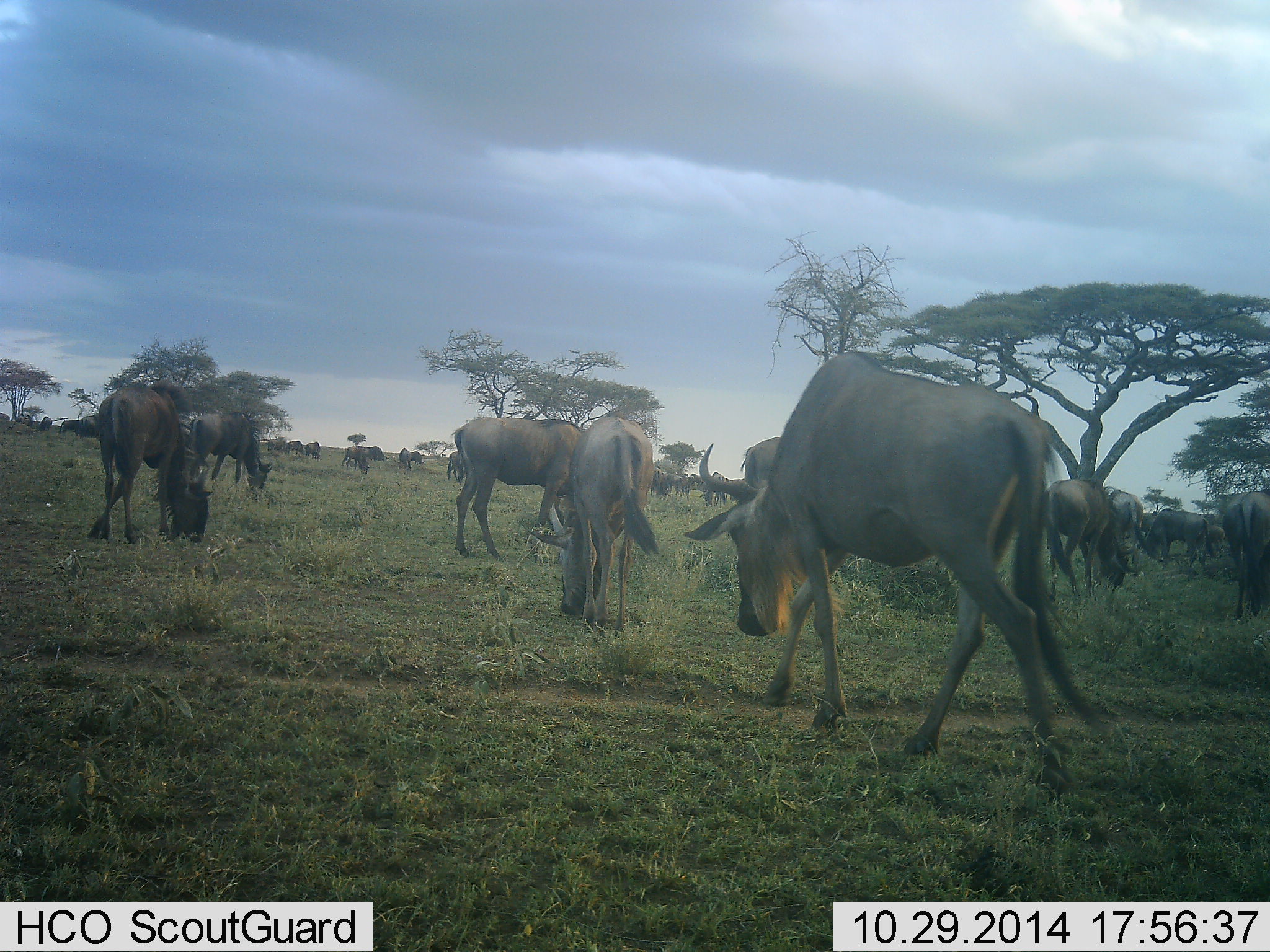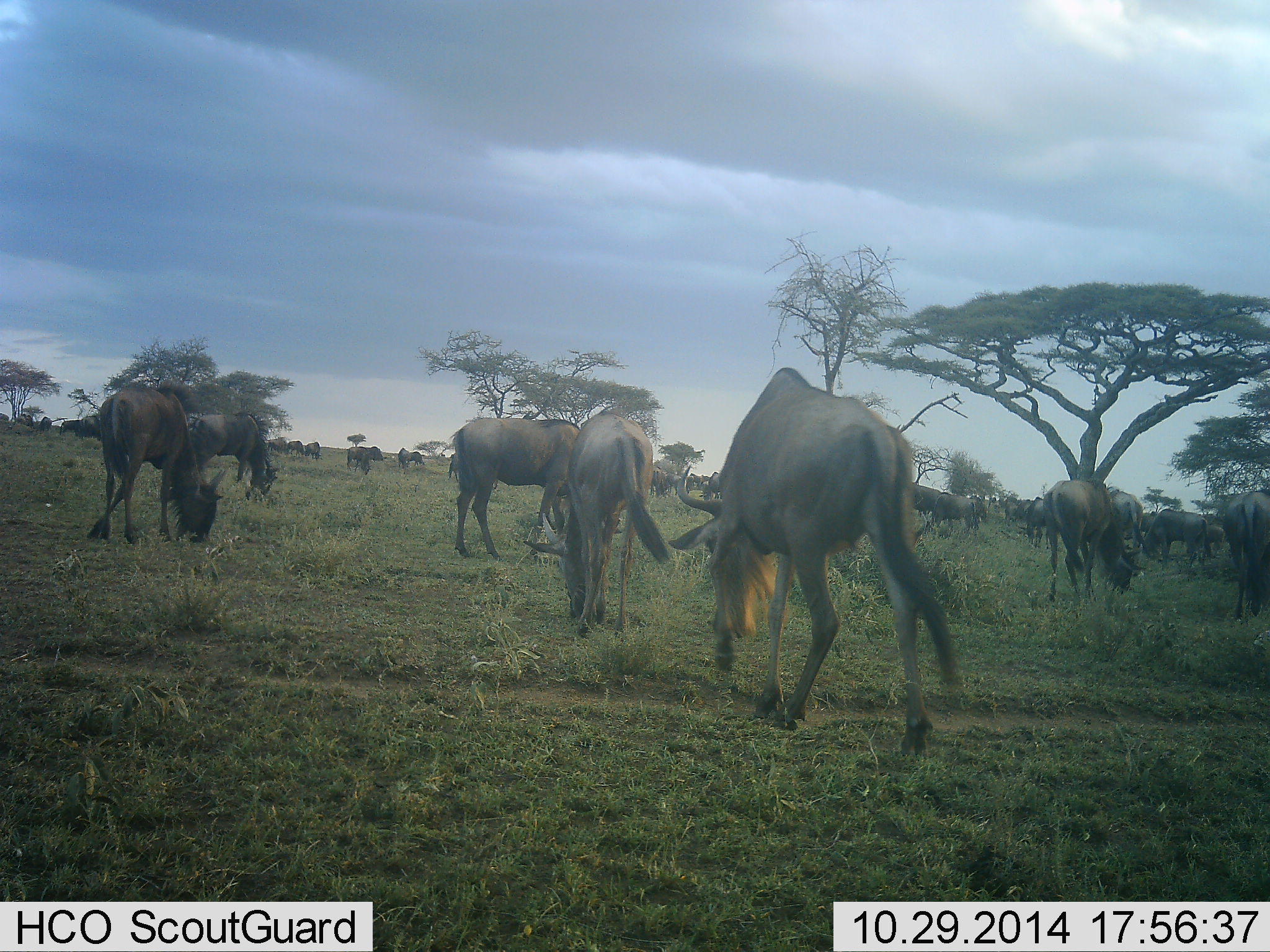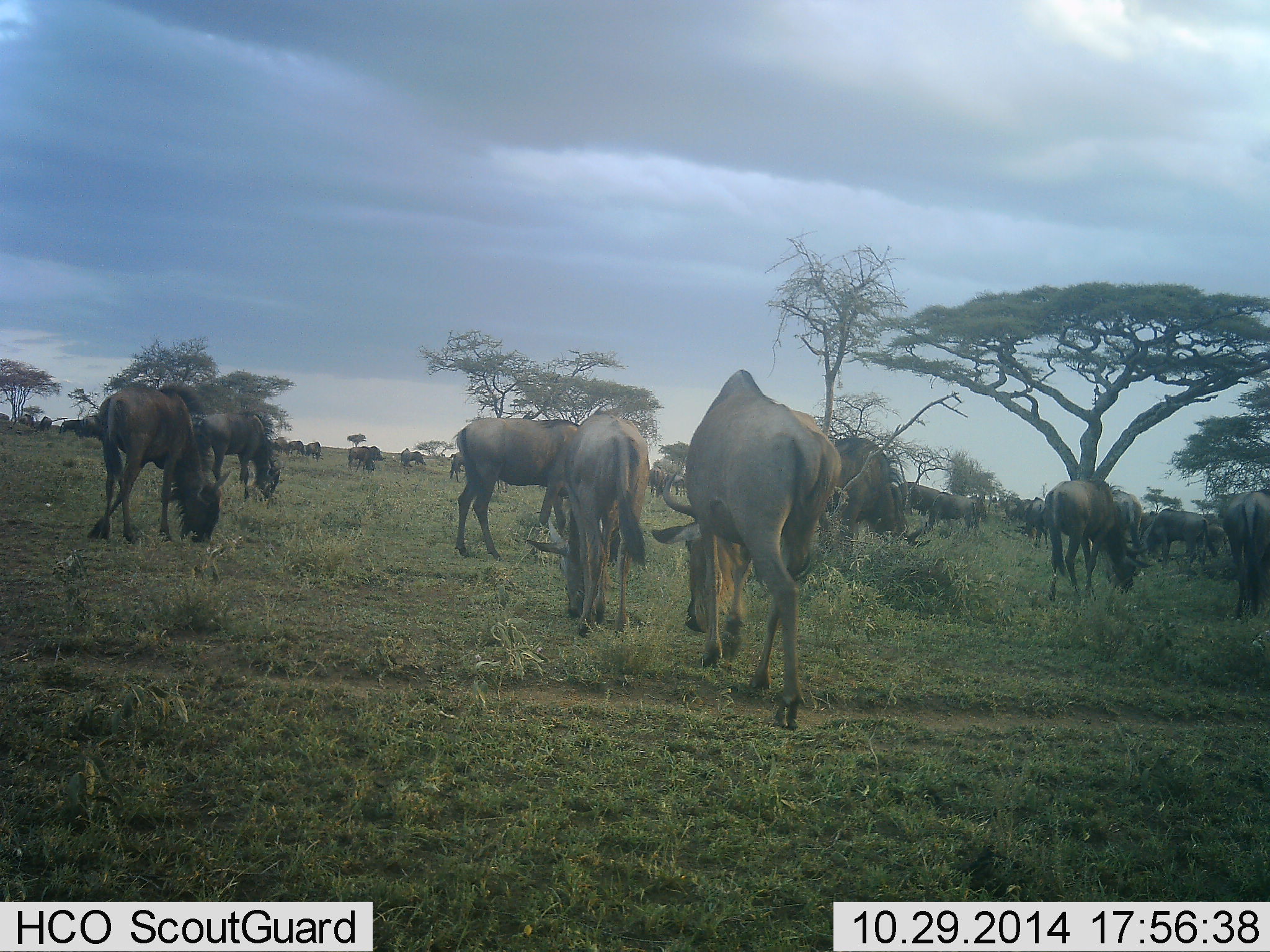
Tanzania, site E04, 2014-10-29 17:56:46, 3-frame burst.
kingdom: Animalia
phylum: Chordata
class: Mammalia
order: Artiodactyla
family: Bovidae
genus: Connochaetes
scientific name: Connochaetes taurinus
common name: blue wildebeest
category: wildebeest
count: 11-50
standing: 20%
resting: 0%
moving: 70%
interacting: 10%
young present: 0%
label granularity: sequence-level